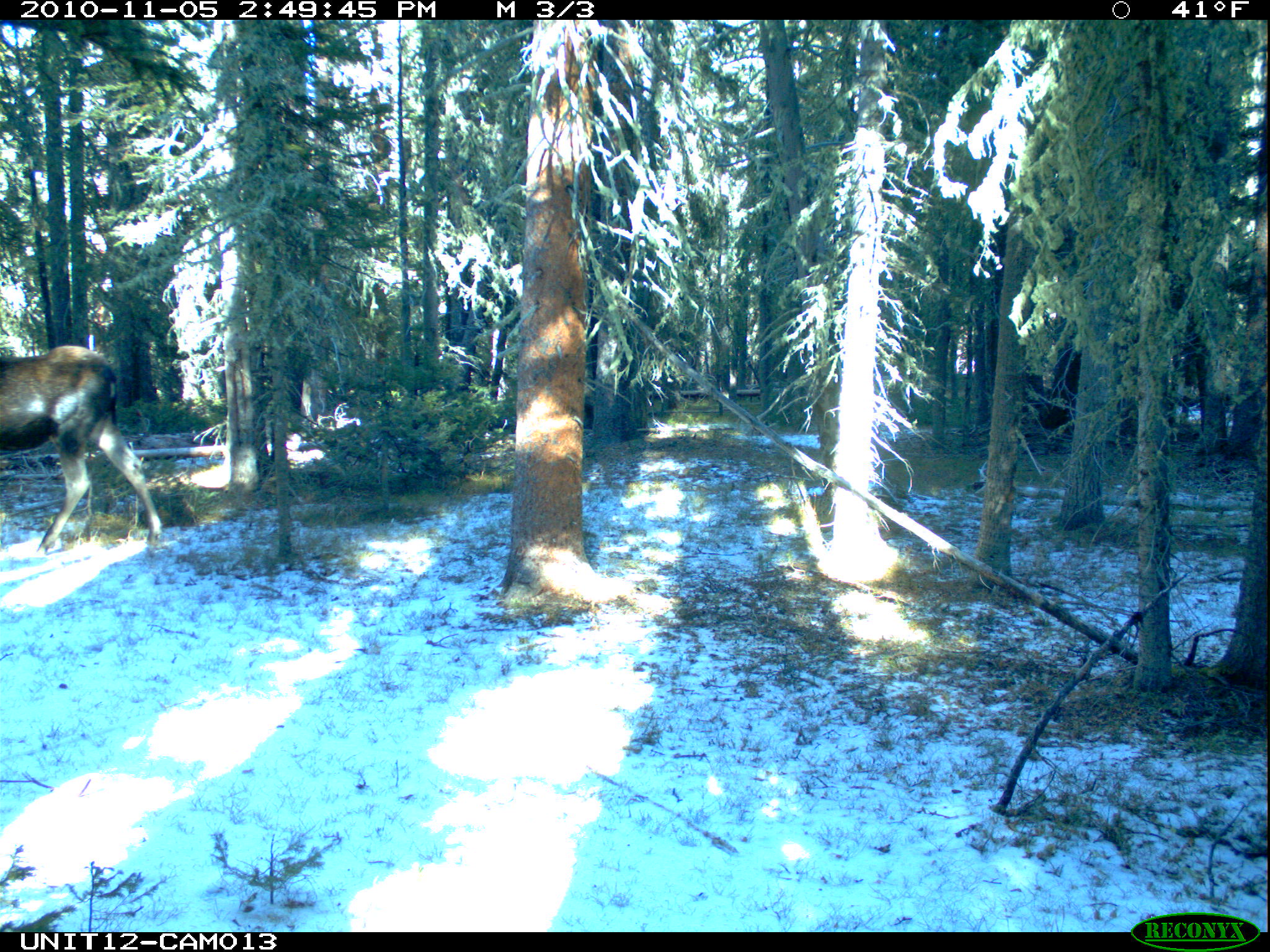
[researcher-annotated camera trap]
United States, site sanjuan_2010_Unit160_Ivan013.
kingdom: Animalia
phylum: Chordata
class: Mammalia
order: Artiodactyla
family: Cervidae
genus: Alces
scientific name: Alces alces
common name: moose